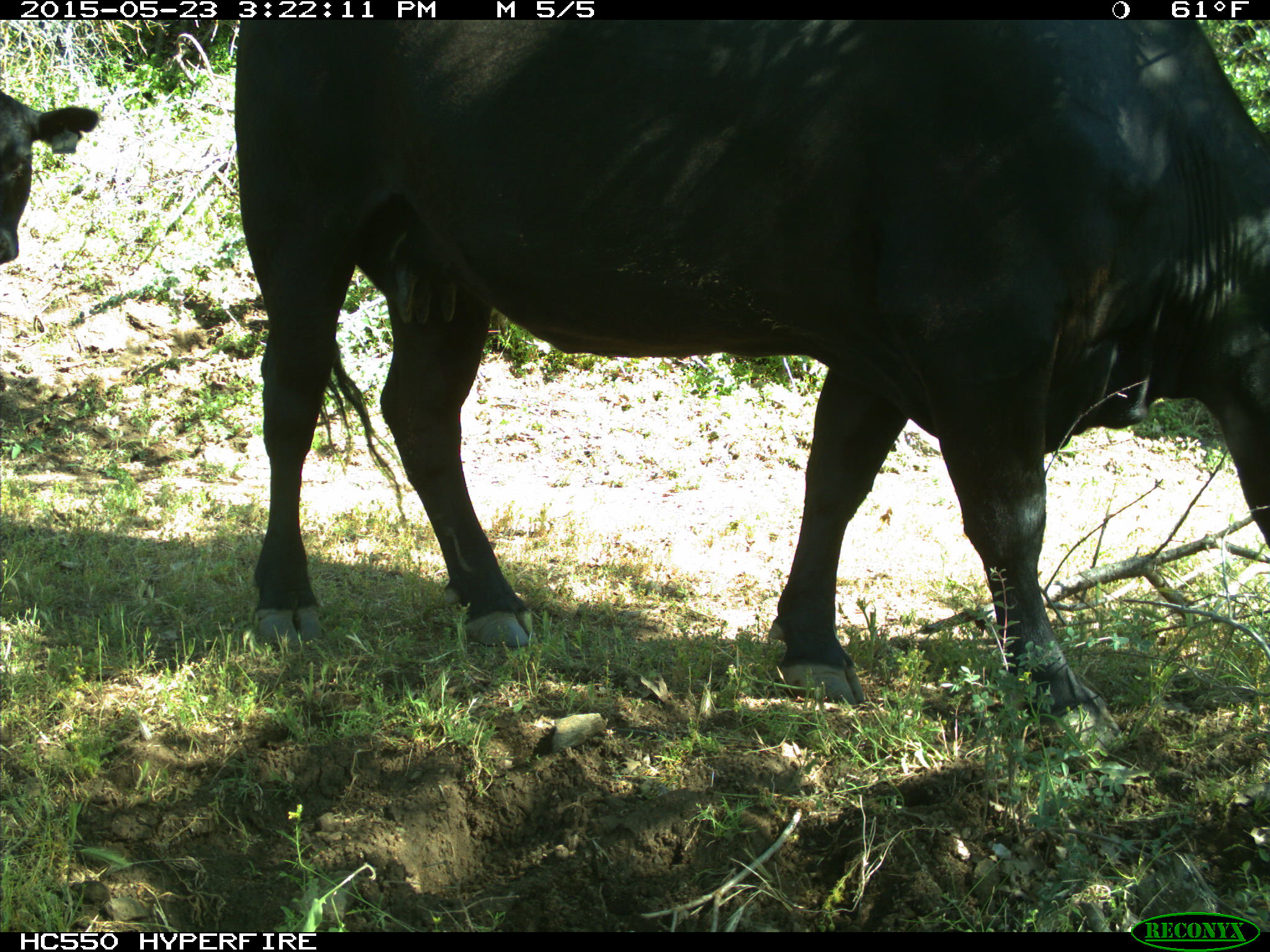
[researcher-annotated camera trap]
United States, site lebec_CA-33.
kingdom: Animalia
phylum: Chordata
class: Mammalia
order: Artiodactyla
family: Bovidae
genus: Bos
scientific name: Bos taurus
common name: domestic cow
Bos taurus (domestic cow).